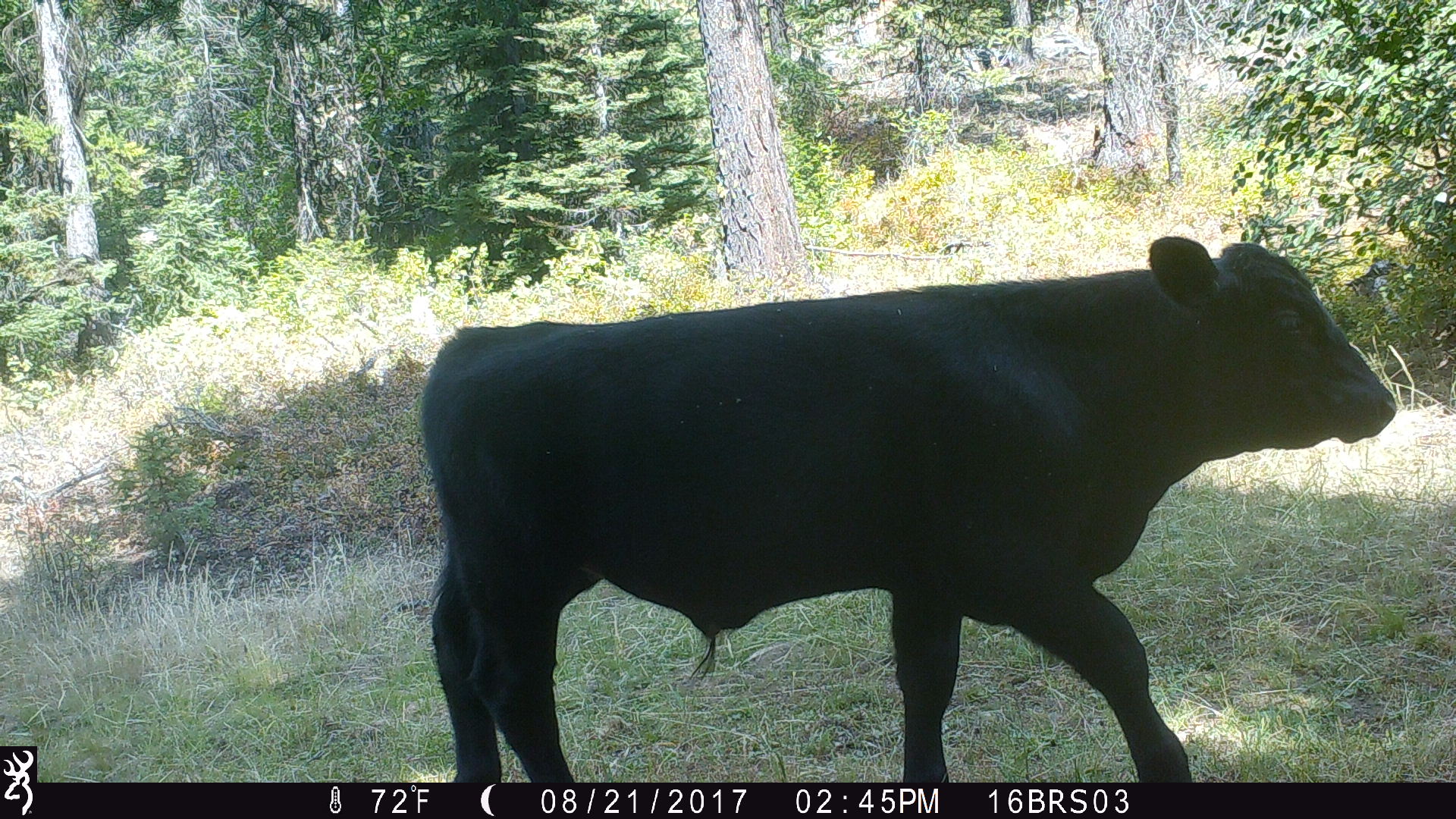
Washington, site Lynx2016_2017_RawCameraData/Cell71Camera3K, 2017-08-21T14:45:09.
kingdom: Animalia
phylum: Chordata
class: Mammalia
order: Artiodactyla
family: Bovidae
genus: Bos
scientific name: Bos taurus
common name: domestic cattle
Domestic cattle (Bos taurus). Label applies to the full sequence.